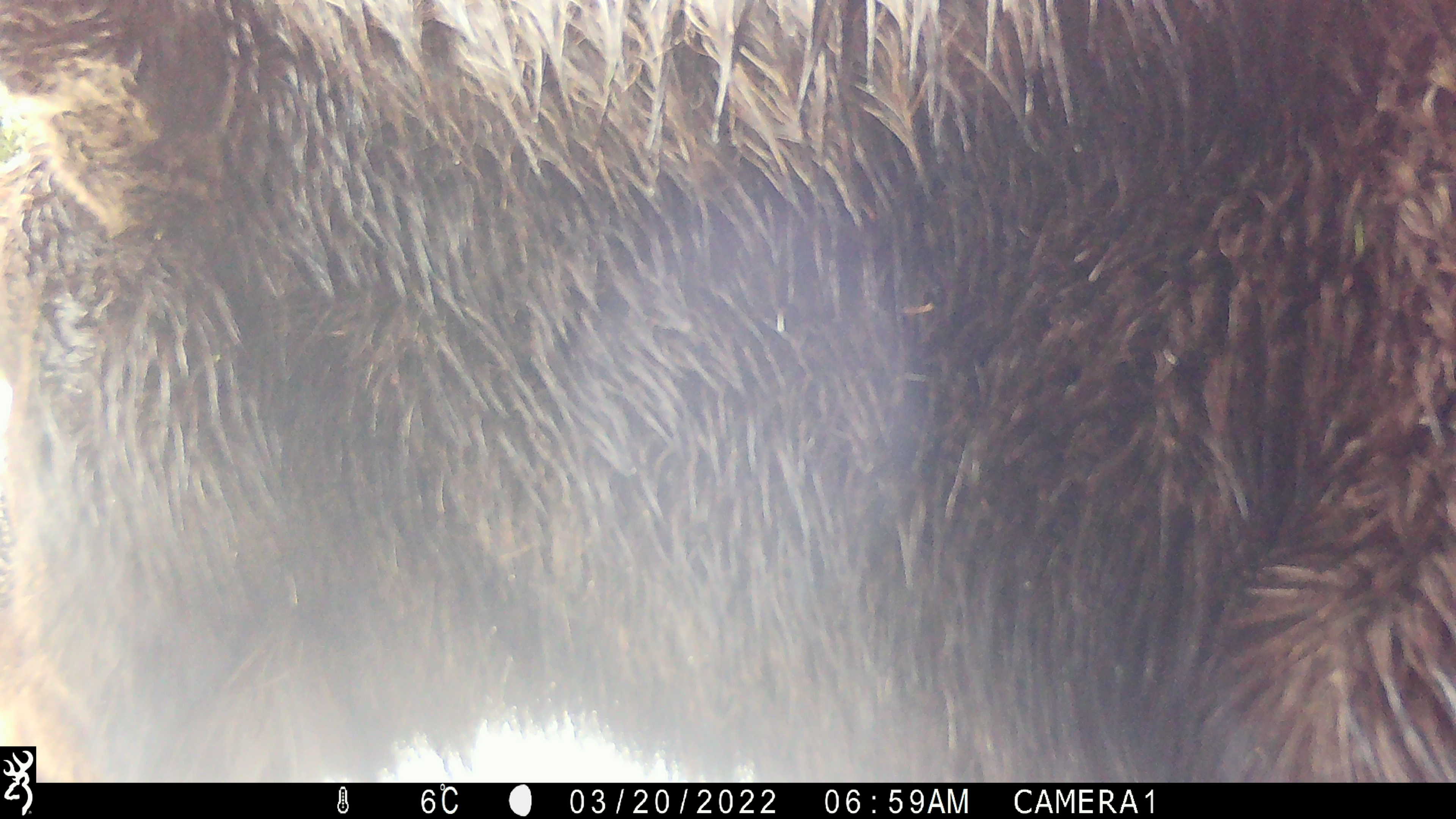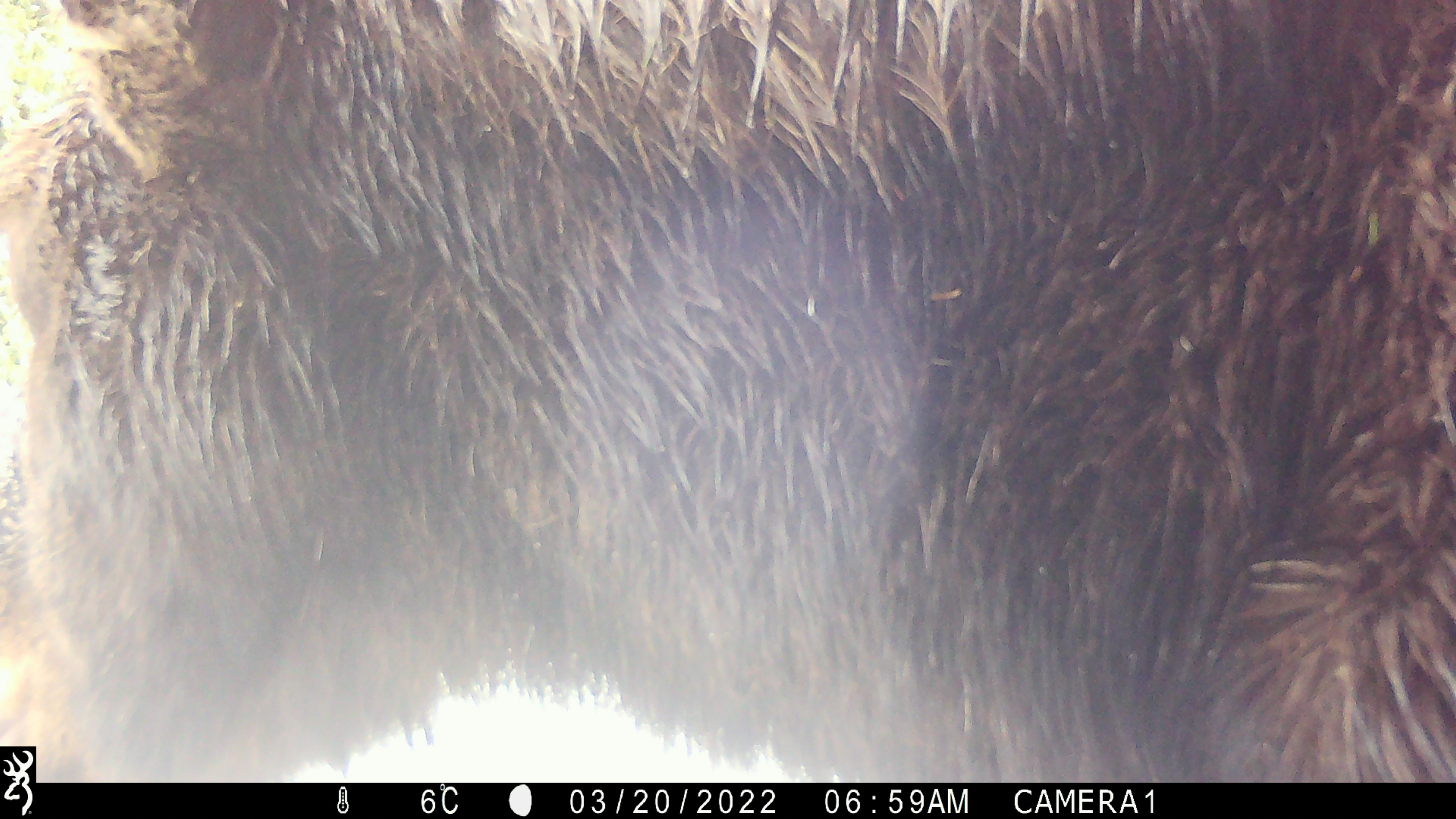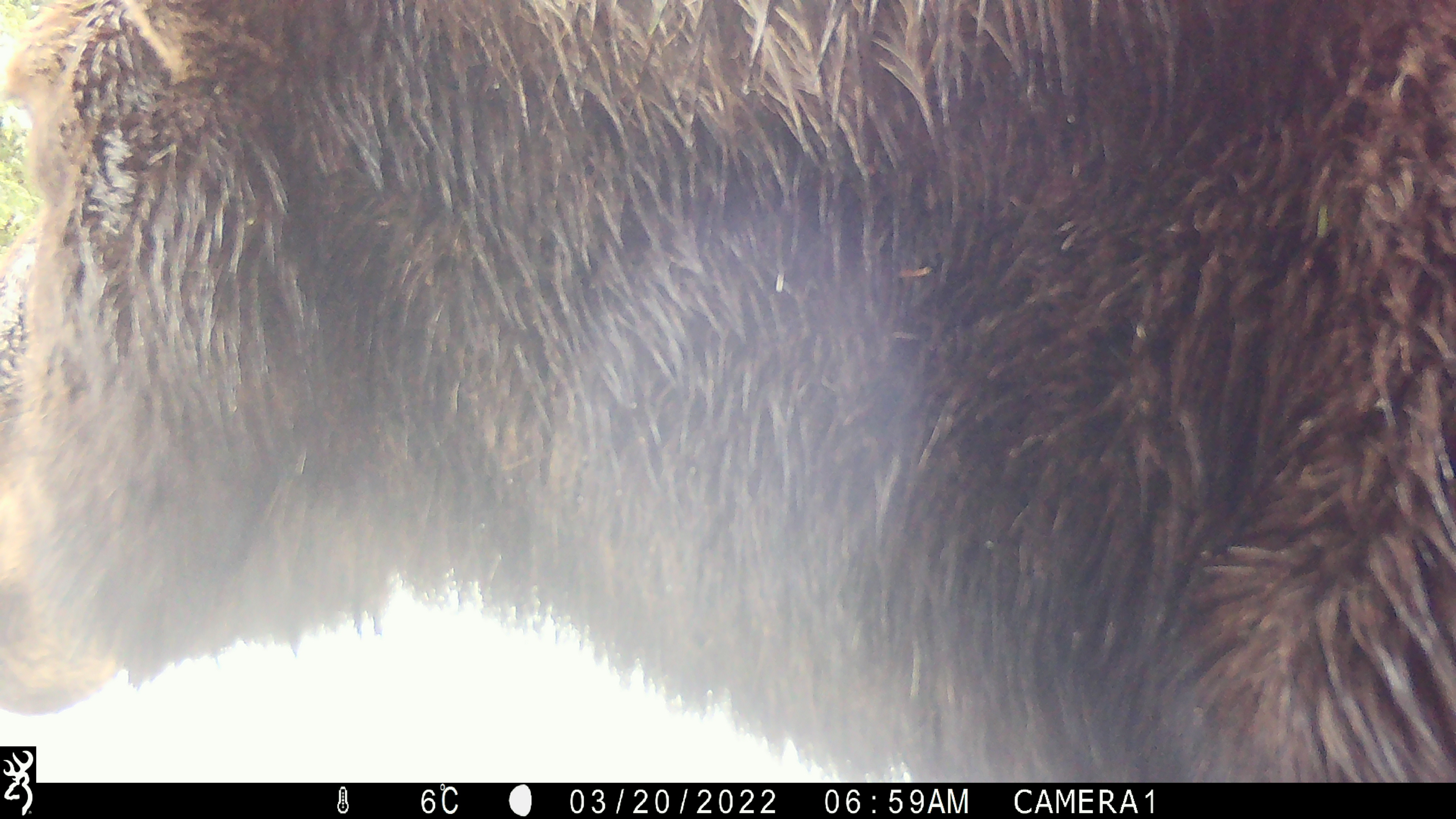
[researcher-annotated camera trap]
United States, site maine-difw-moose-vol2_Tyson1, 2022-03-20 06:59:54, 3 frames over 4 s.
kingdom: Animalia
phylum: Chordata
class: Mammalia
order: Artiodactyla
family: Cervidae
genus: Alces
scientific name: Alces alces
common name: moose